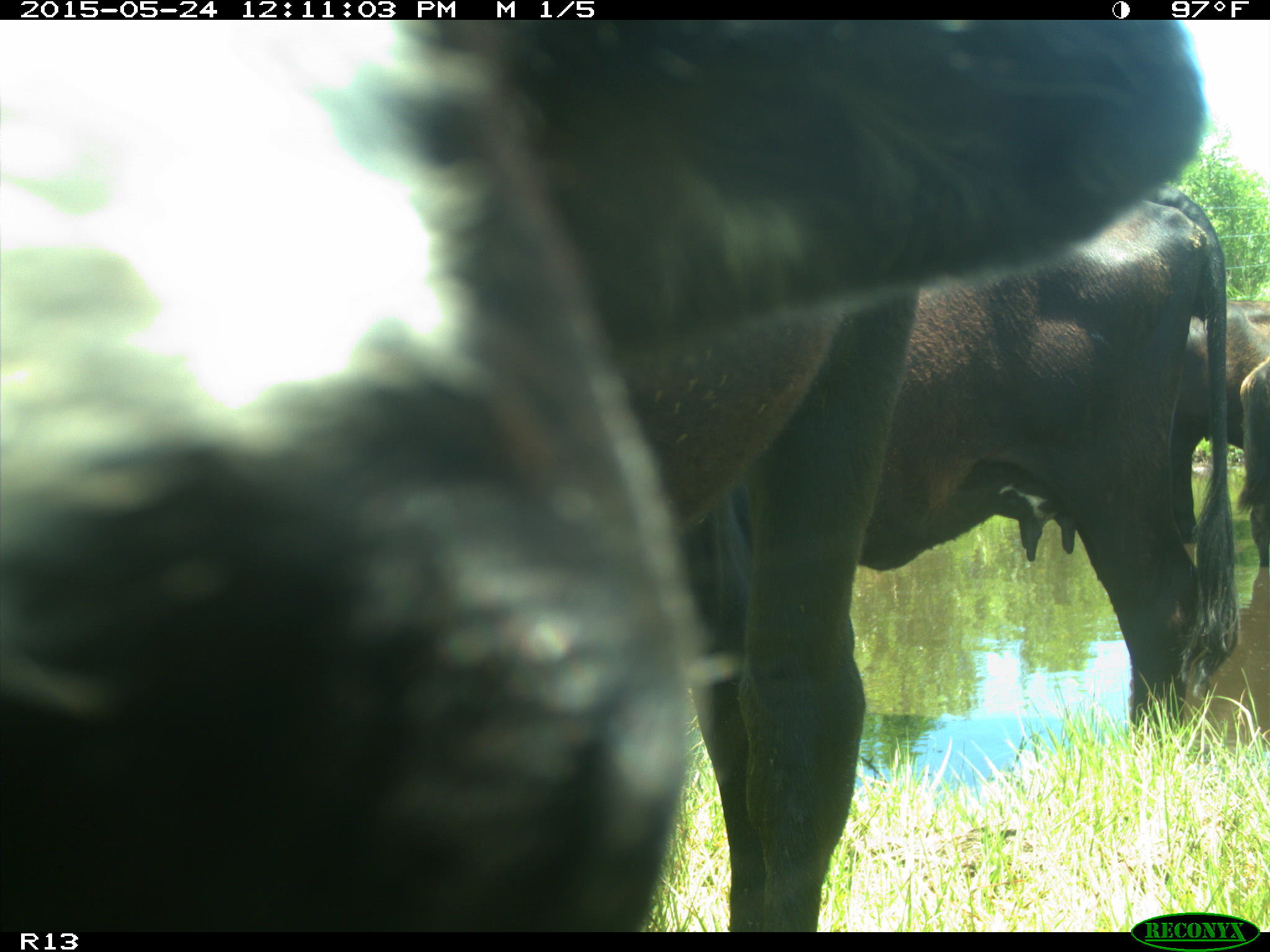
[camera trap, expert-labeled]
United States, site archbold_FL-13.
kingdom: Animalia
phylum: Chordata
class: Mammalia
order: Artiodactyla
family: Bovidae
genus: Bos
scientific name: Bos taurus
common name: domestic cow